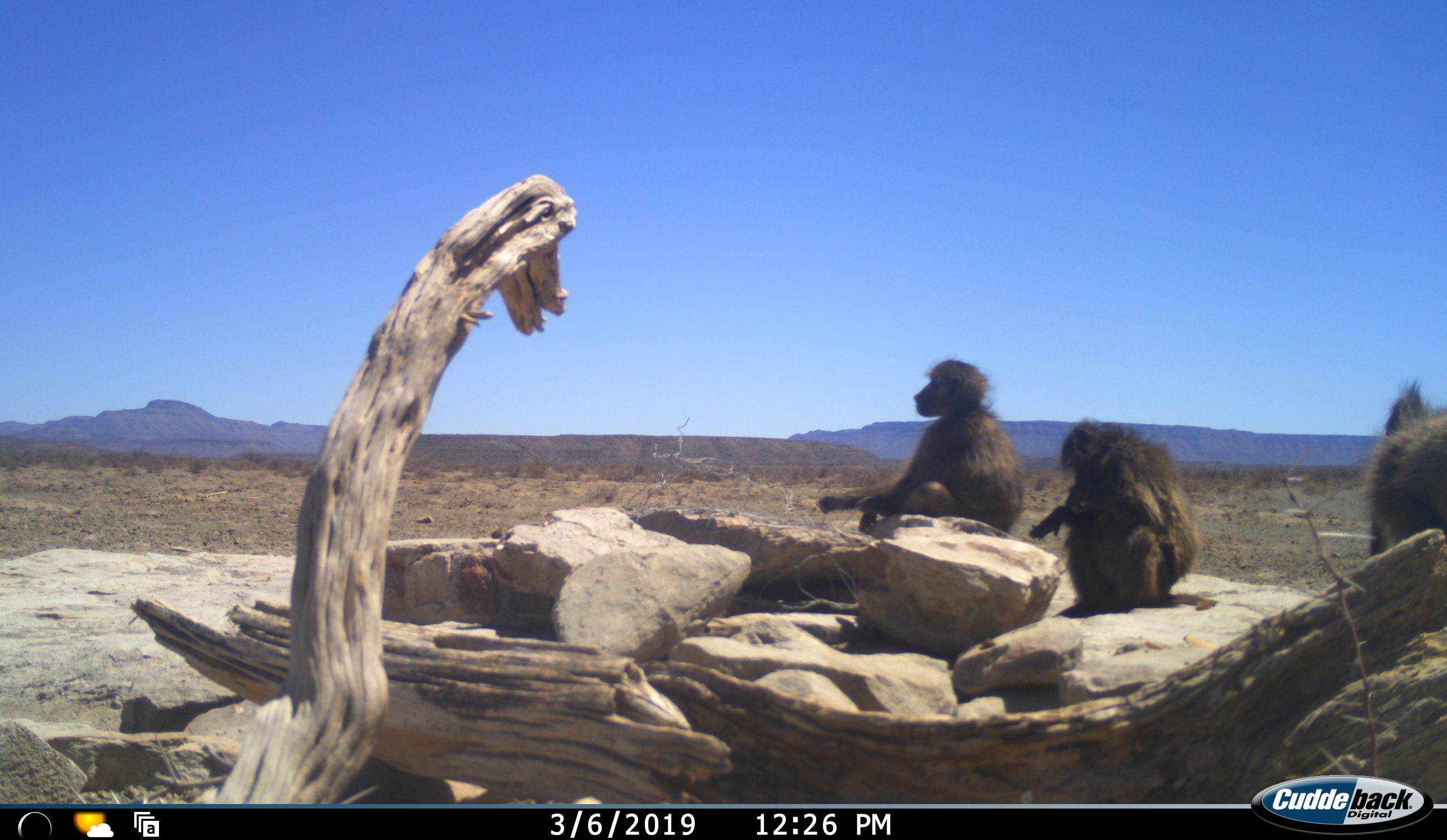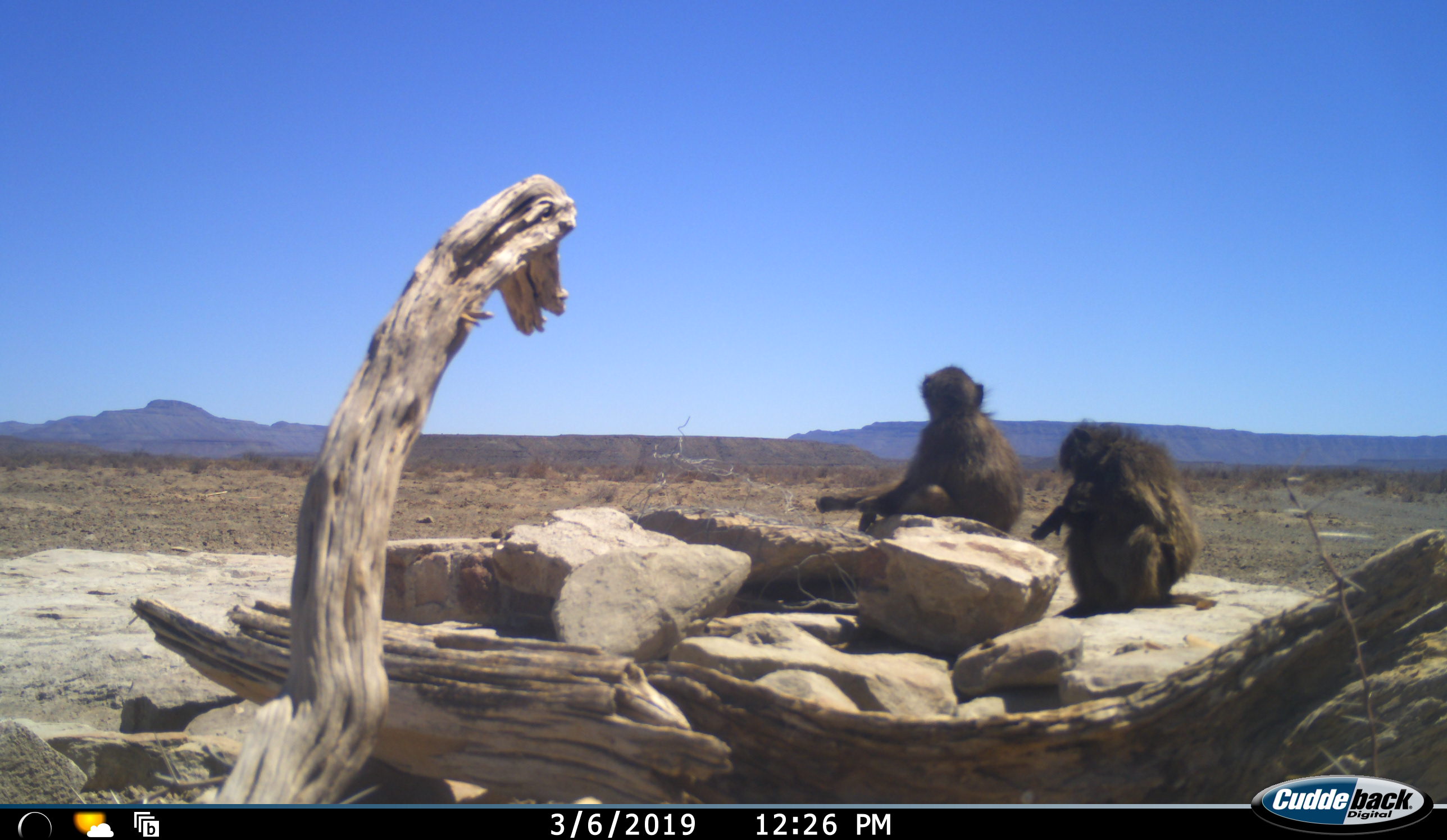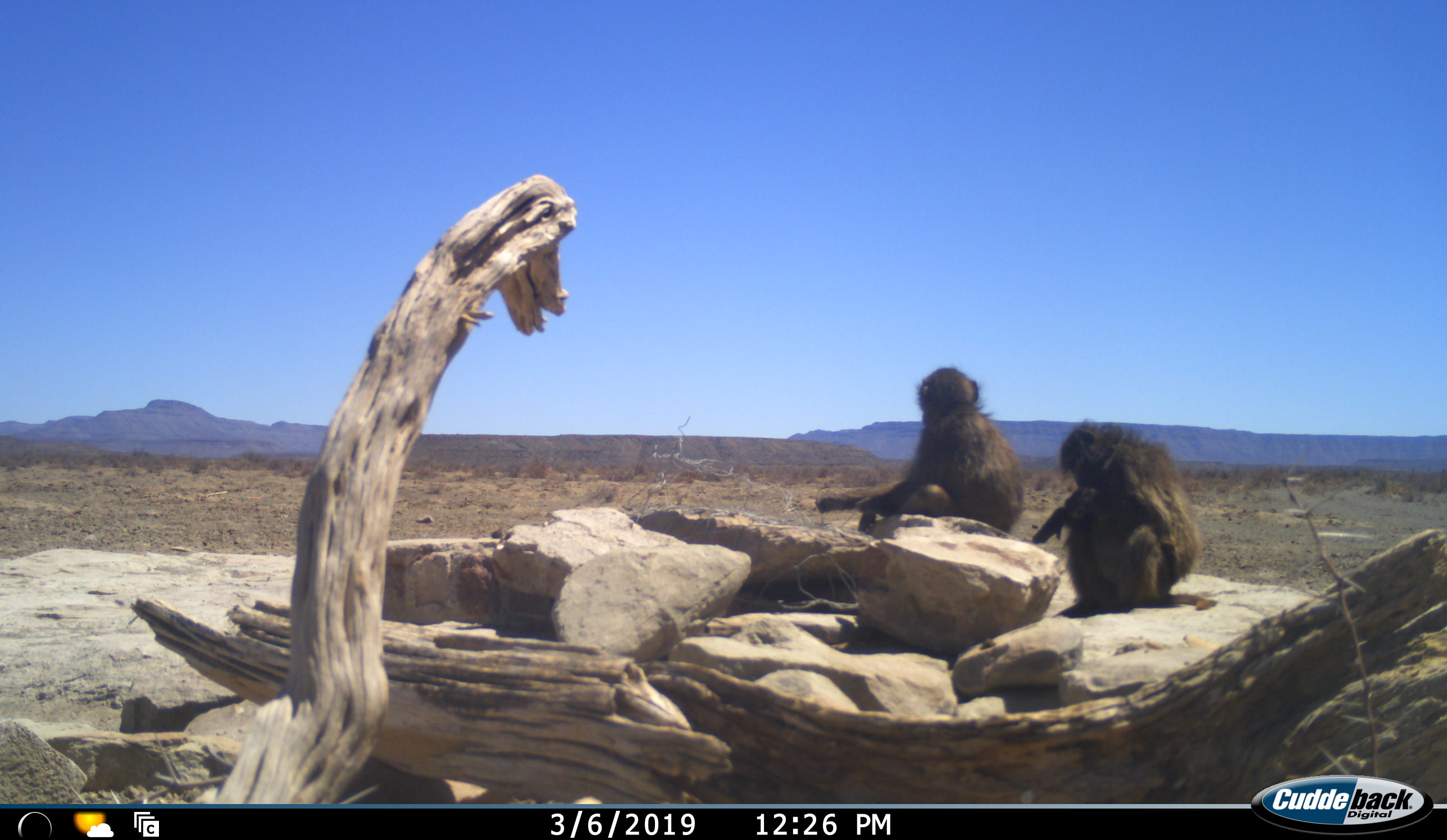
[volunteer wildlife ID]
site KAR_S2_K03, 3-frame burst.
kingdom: Animalia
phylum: Chordata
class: Mammalia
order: Primates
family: Cercopithecidae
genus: Papio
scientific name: Papio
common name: baboon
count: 3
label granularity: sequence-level